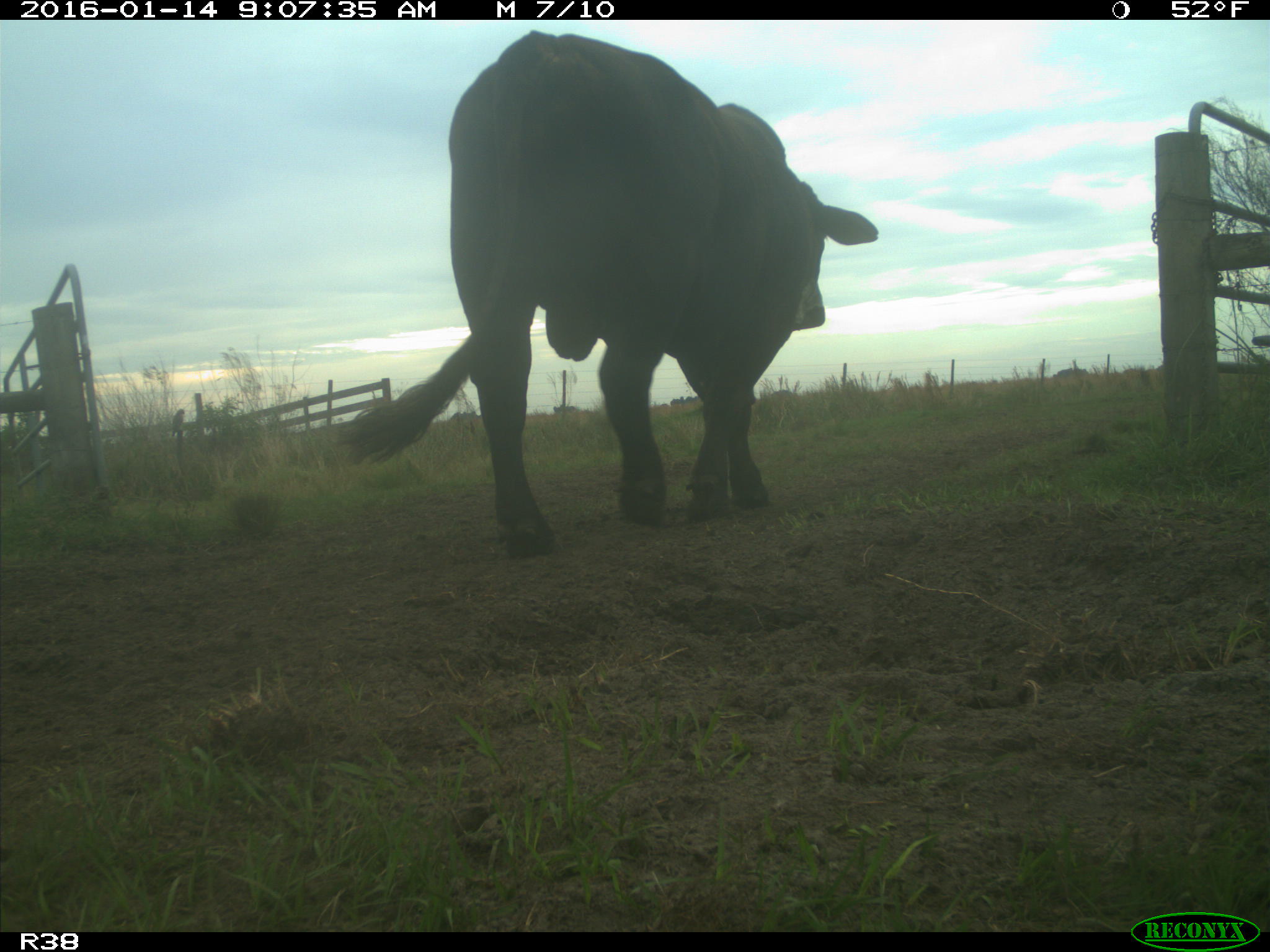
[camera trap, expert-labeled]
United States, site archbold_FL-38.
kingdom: Animalia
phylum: Chordata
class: Mammalia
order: Artiodactyla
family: Bovidae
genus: Bos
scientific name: Bos taurus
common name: domestic cow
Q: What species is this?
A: Bos taurus (domestic cow).